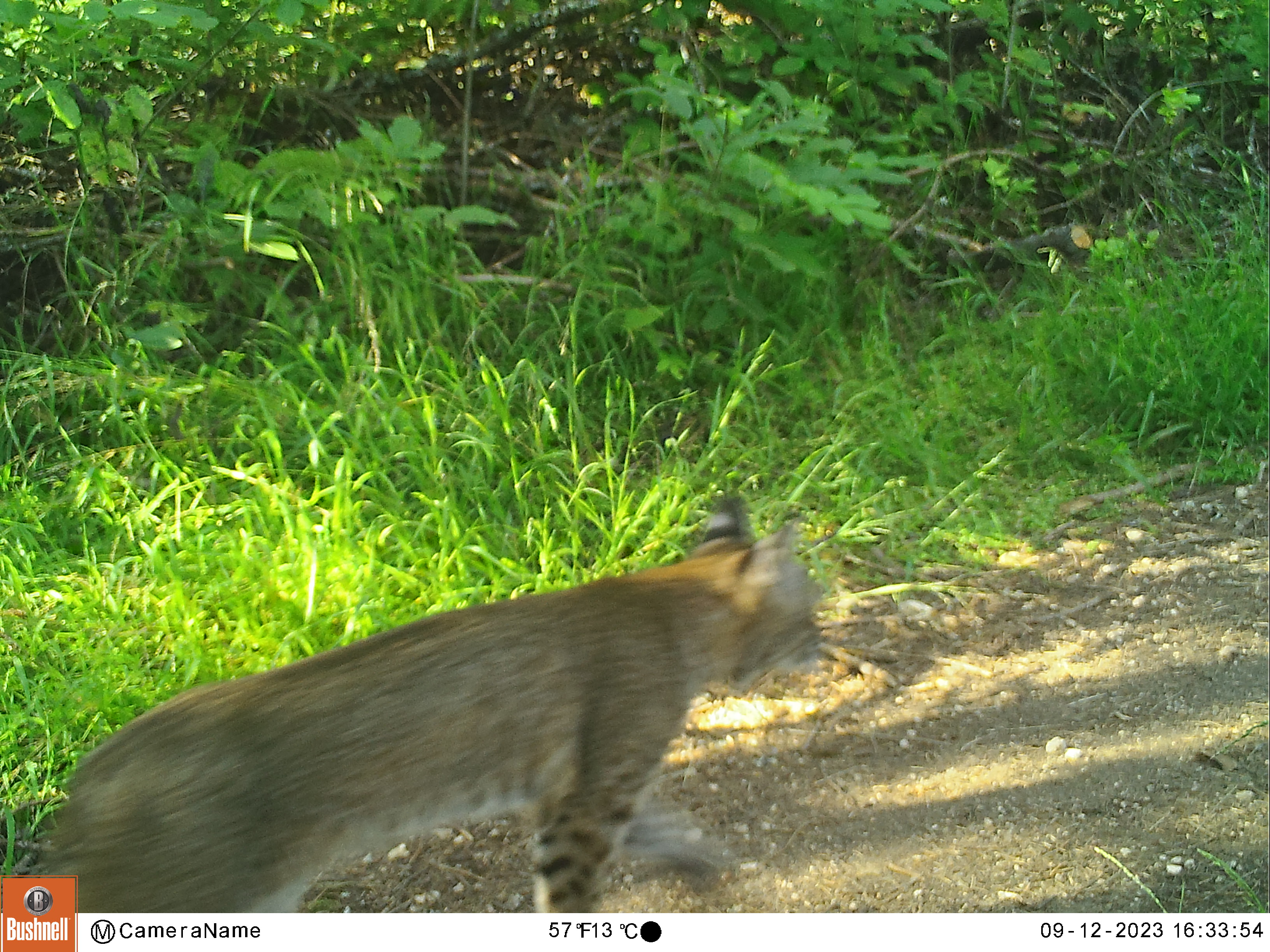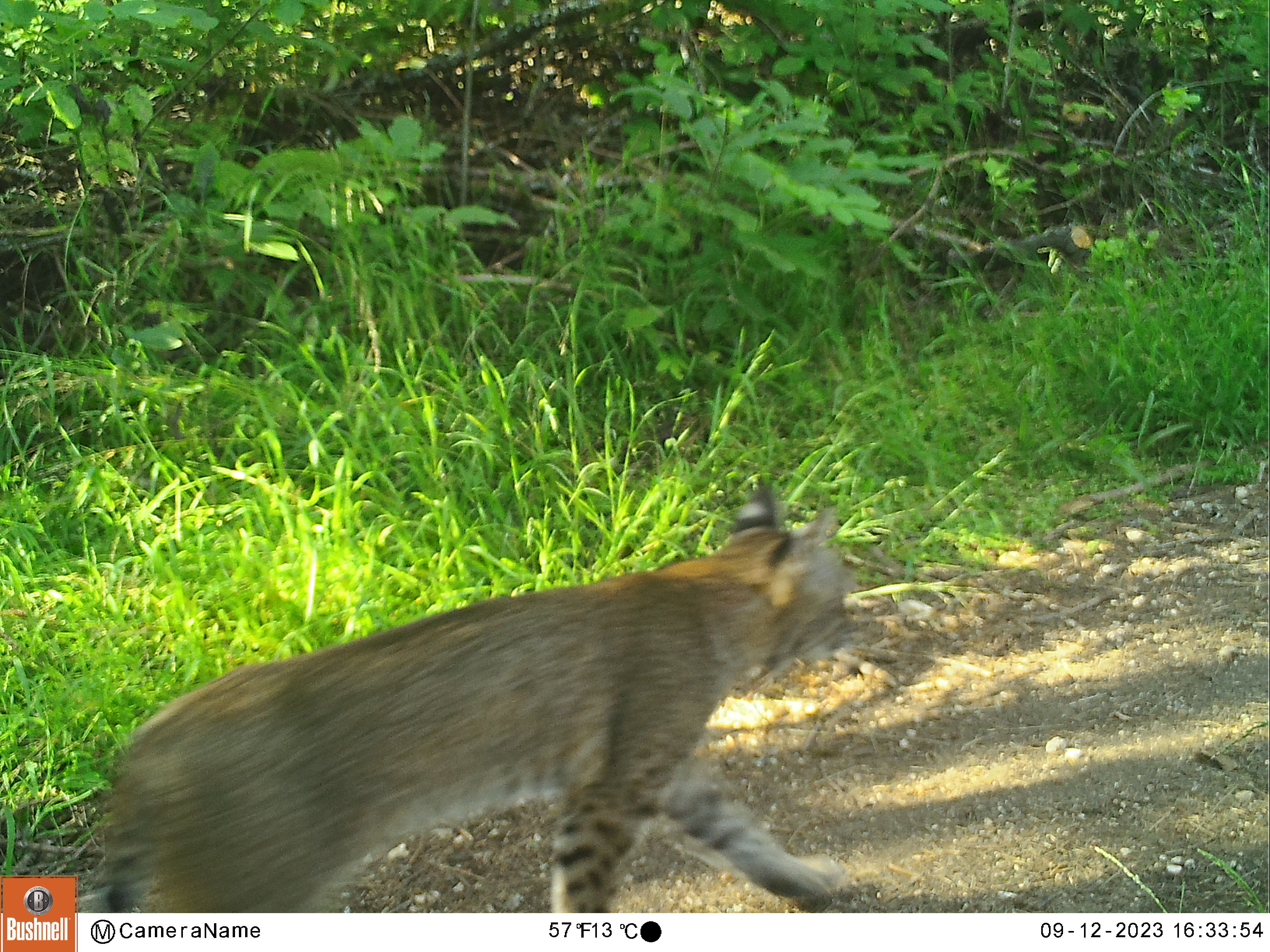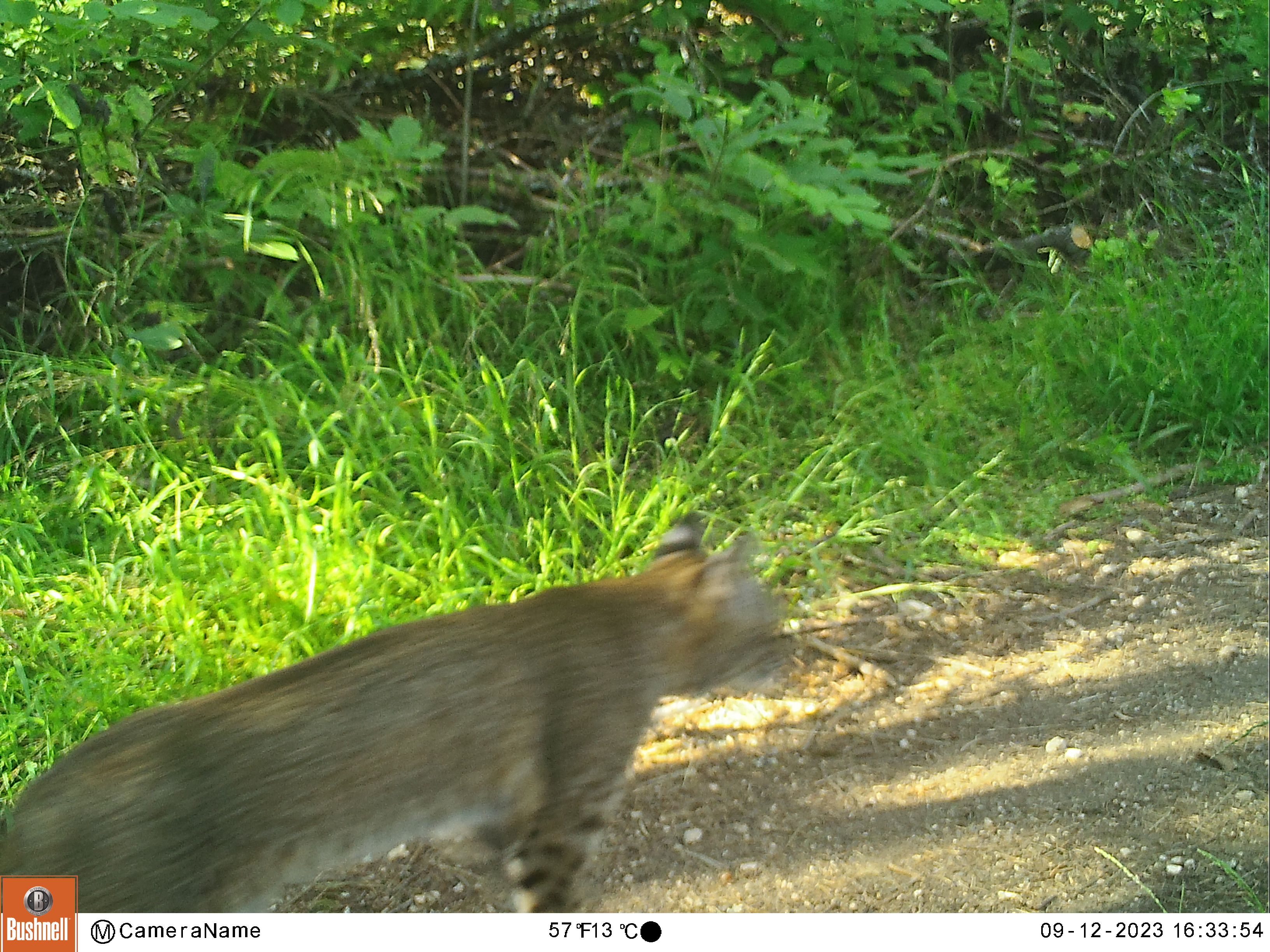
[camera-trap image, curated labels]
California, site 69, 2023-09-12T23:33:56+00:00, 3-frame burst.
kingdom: Animalia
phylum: Chordata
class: Mammalia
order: Carnivora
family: Felidae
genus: Lynx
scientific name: Lynx rufus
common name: bobcat